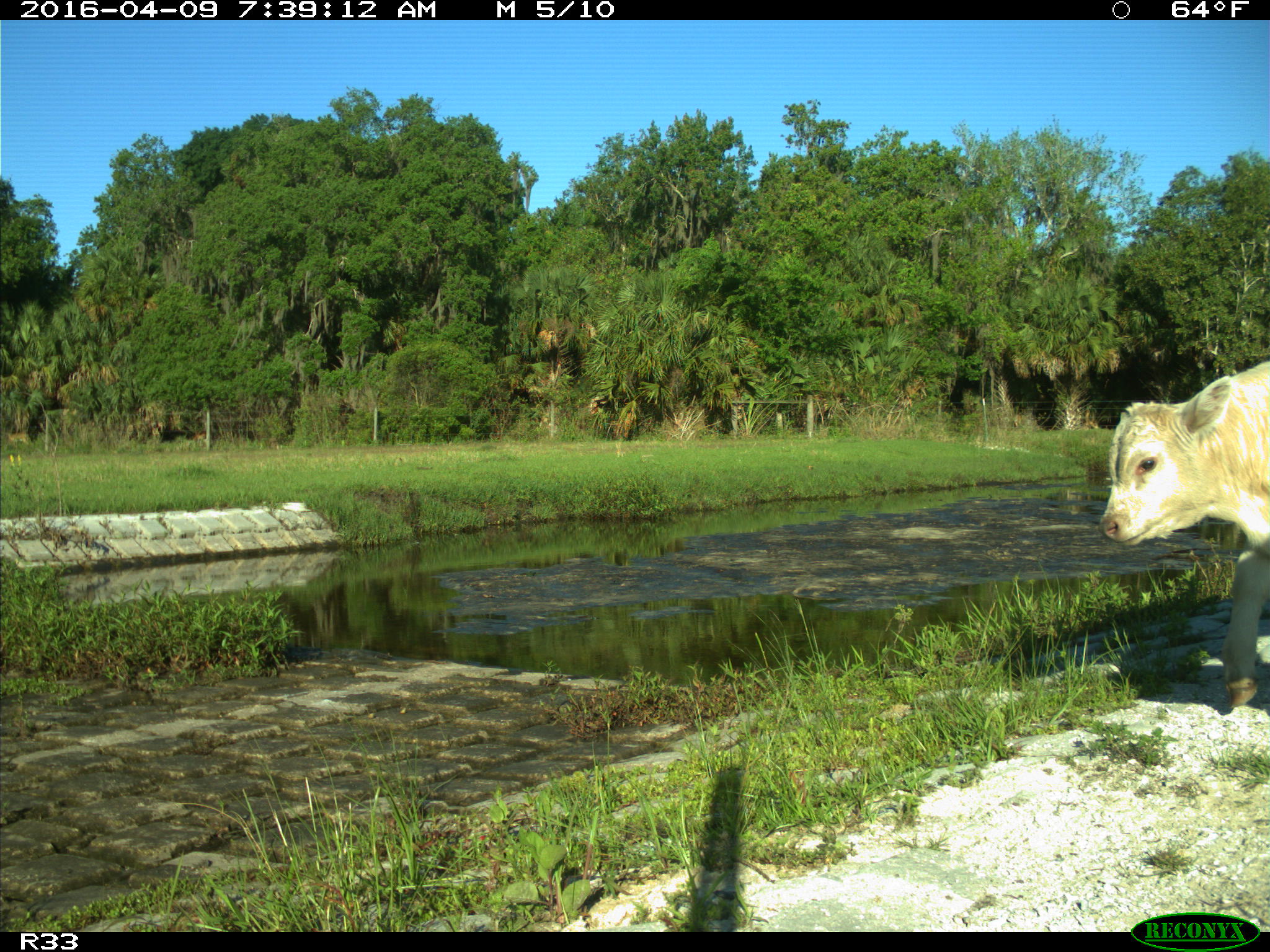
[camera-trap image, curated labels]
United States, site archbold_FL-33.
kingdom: Animalia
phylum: Chordata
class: Mammalia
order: Artiodactyla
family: Bovidae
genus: Bos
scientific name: Bos taurus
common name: domestic cow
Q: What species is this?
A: Bos taurus (domestic cow).